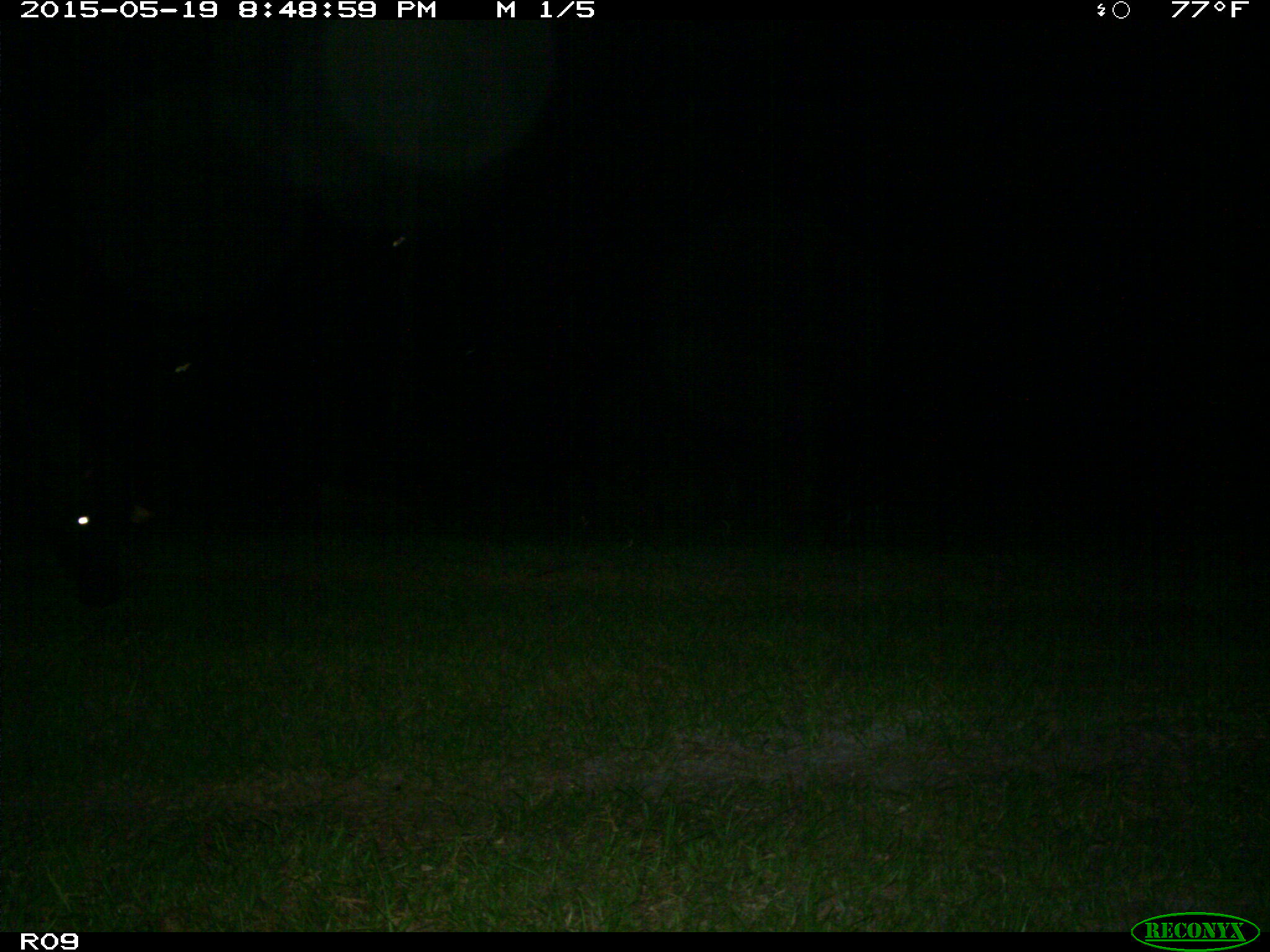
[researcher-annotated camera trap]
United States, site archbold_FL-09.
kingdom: Animalia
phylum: Chordata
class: Mammalia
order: Artiodactyla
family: Bovidae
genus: Bos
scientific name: Bos taurus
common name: domestic cow